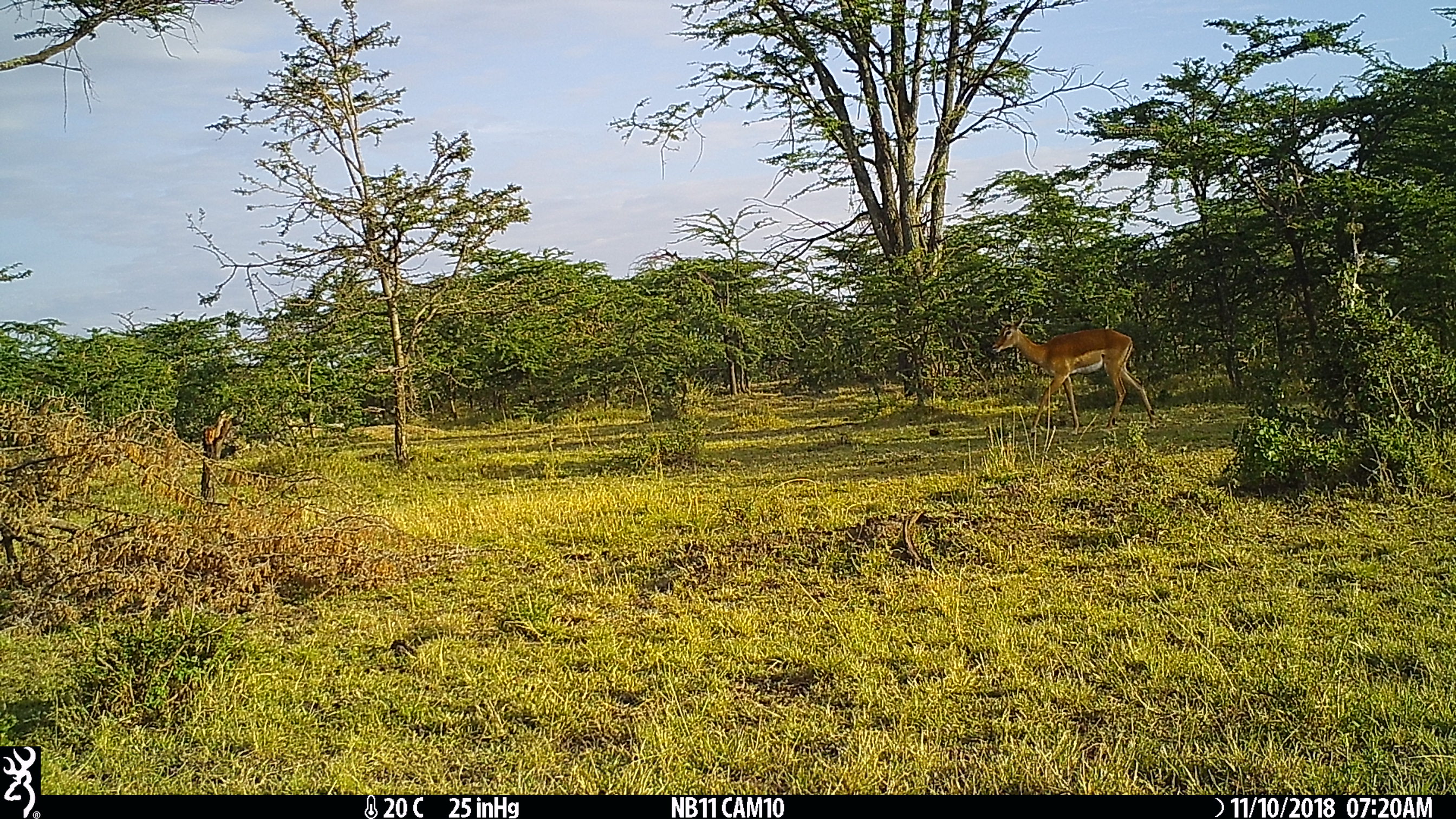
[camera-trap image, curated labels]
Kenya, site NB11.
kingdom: Animalia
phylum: Chordata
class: Mammalia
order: Artiodactyla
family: Bovidae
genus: Aepyceros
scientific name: Aepyceros melampus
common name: impala